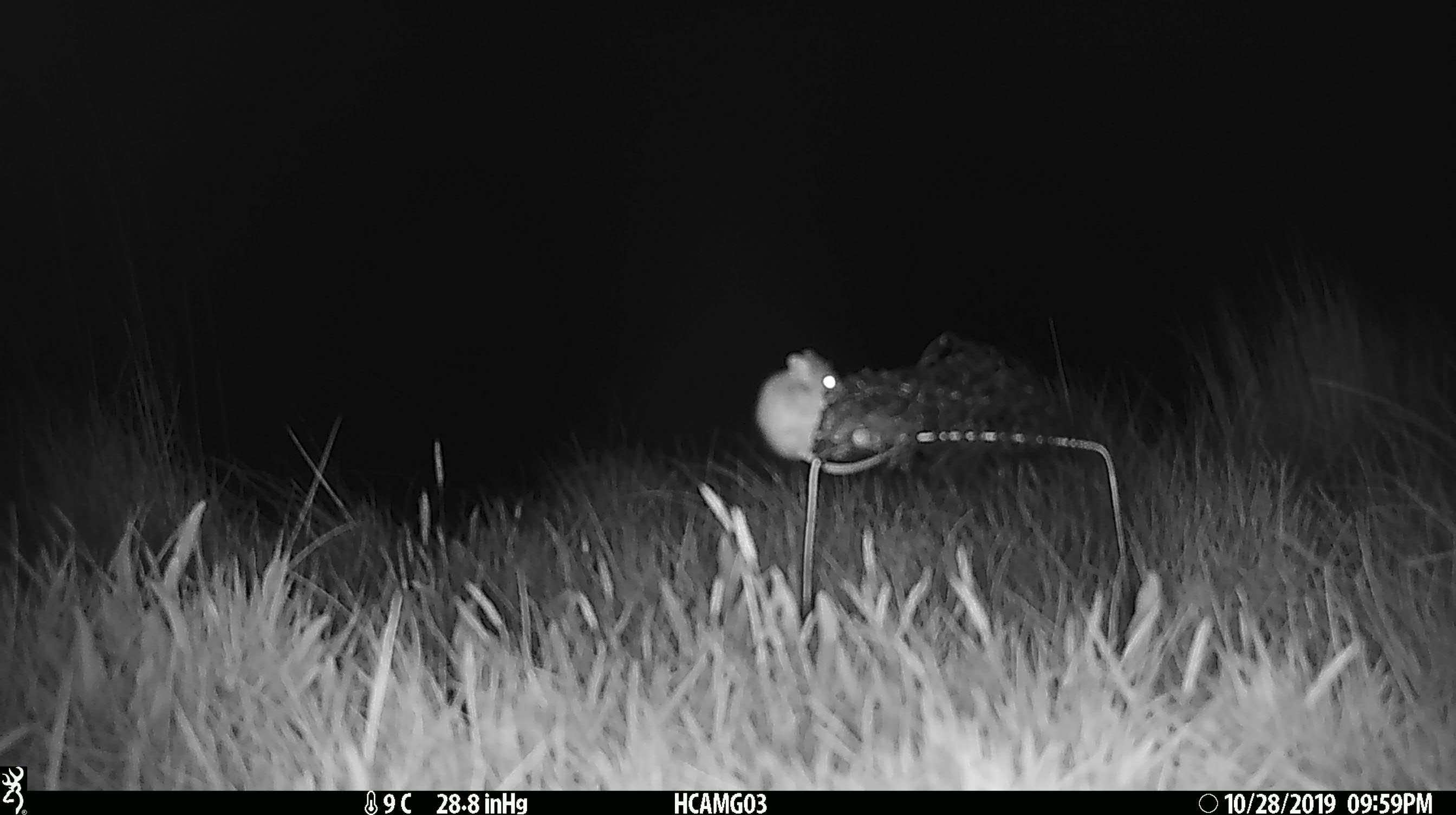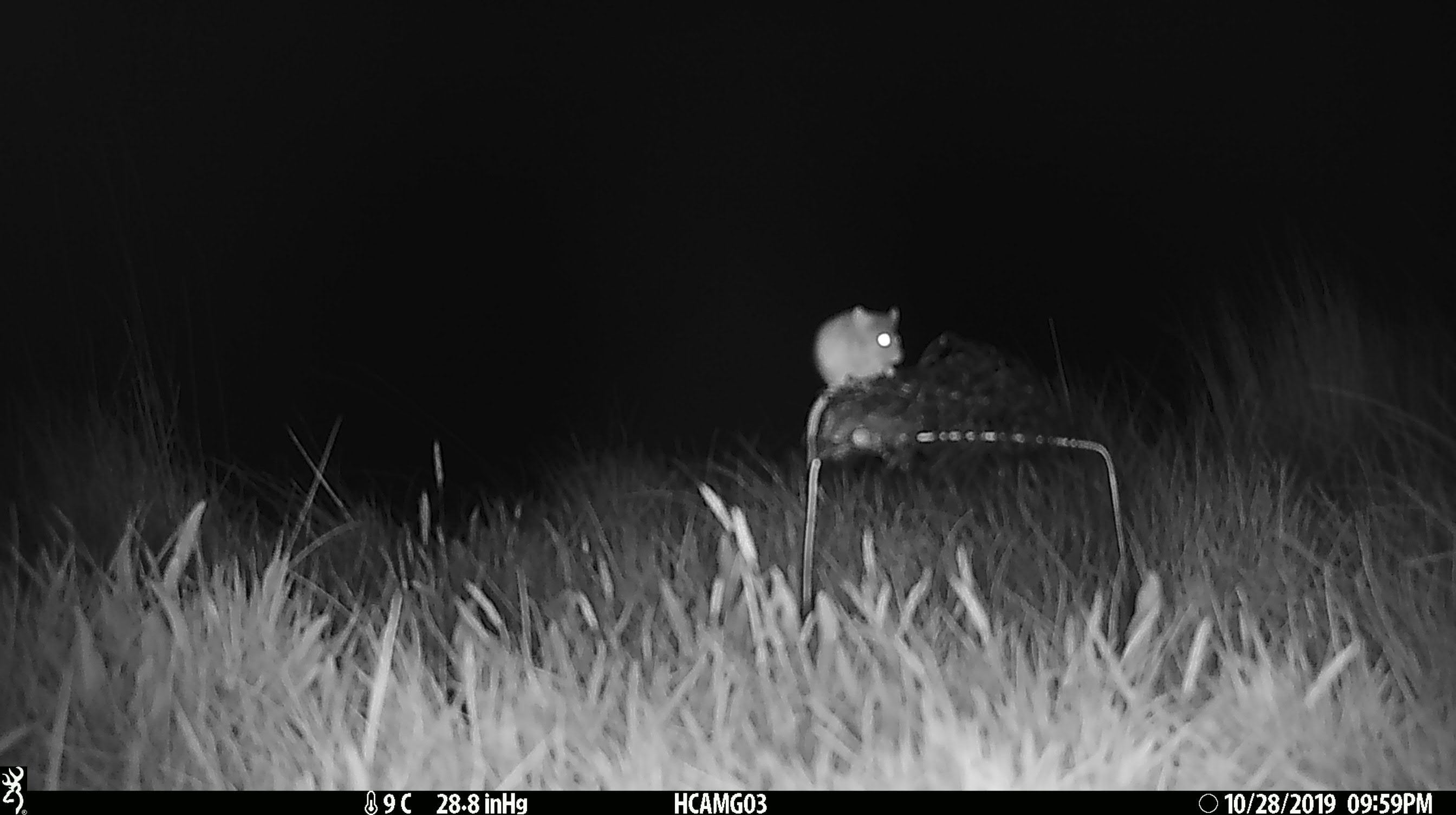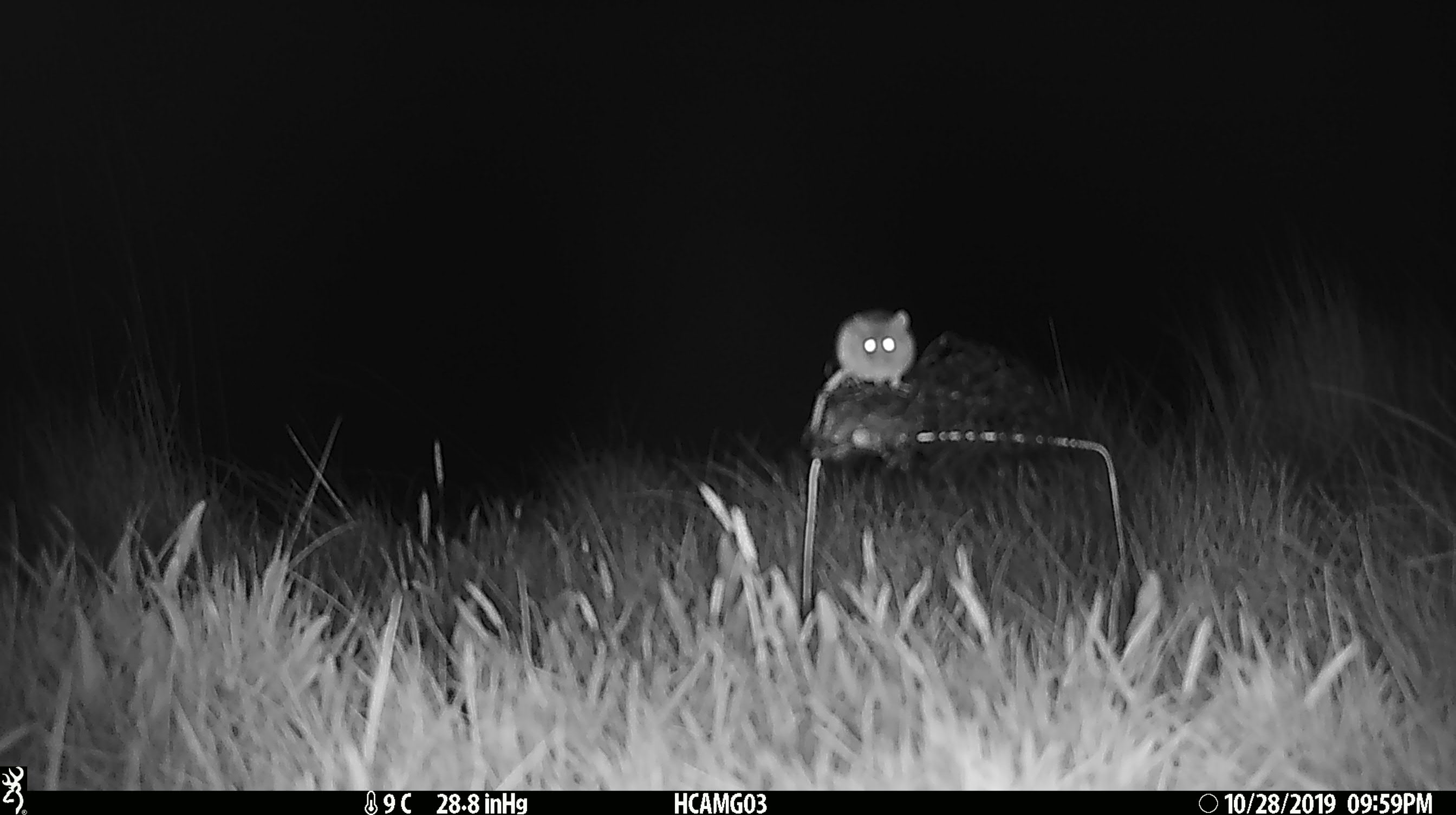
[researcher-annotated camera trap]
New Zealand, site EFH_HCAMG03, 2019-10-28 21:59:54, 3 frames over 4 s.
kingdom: Animalia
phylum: Chordata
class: Mammalia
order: Rodentia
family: Muridae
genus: Mus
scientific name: Mus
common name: mouse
Mouse (Mus).